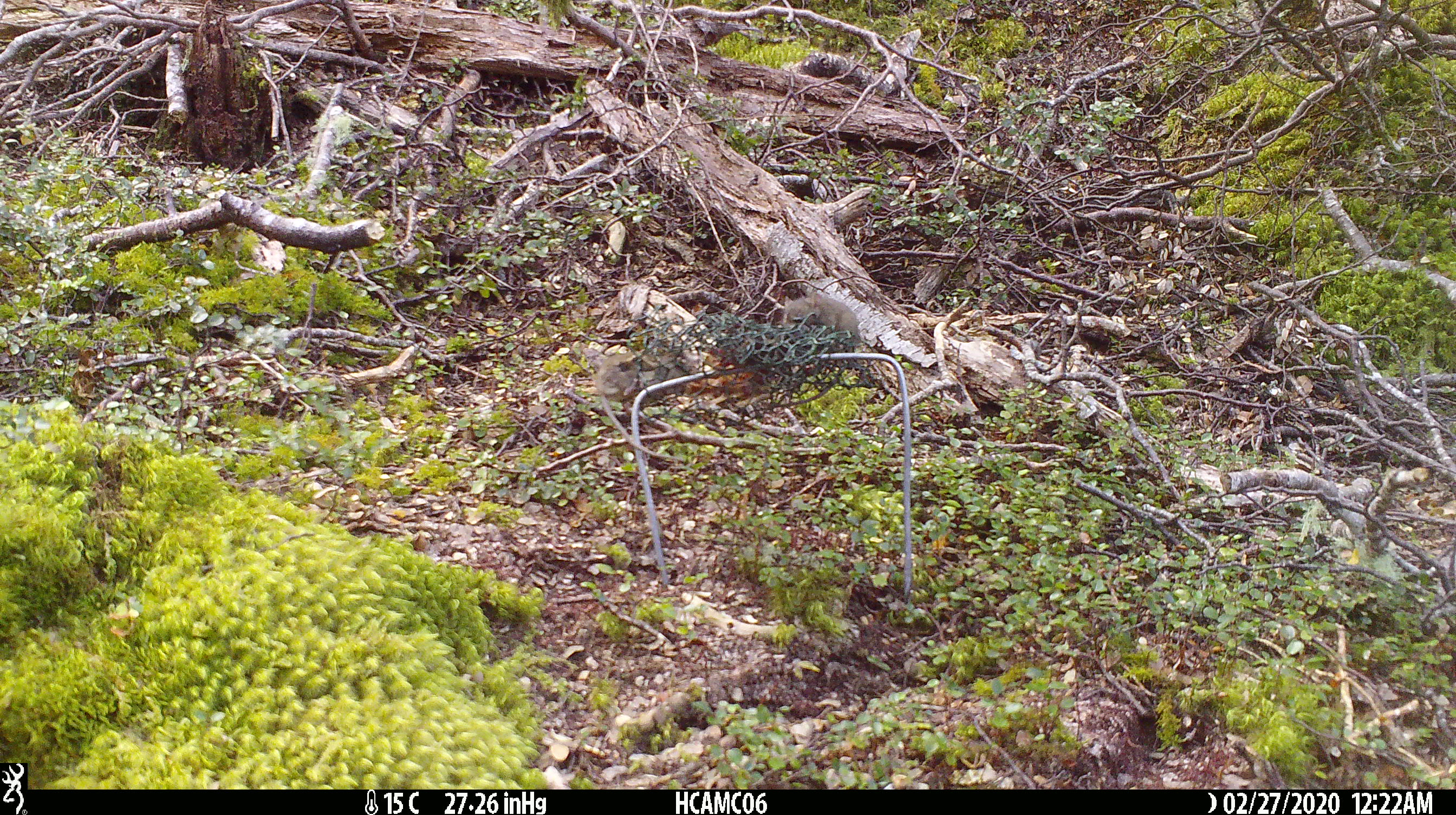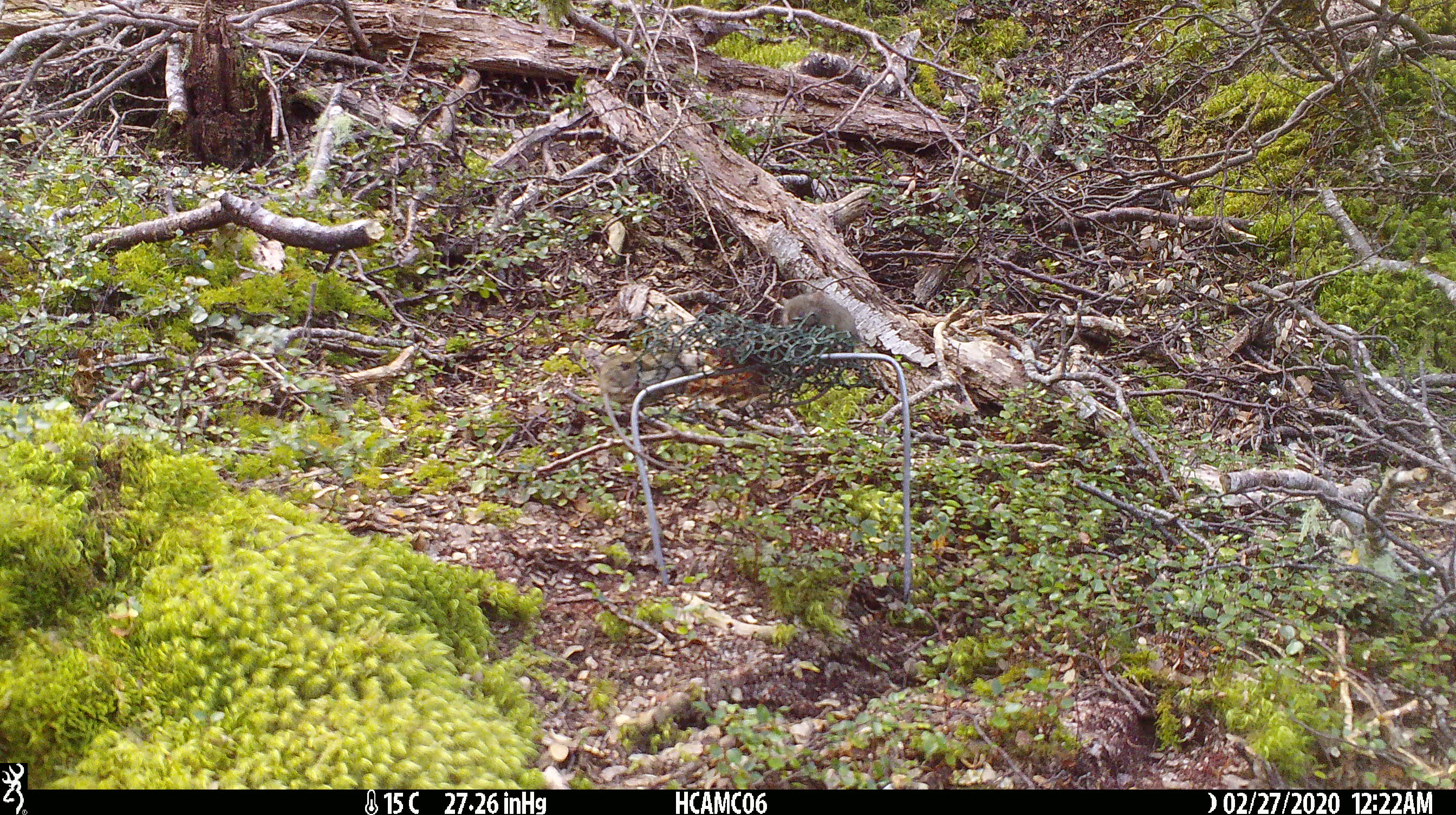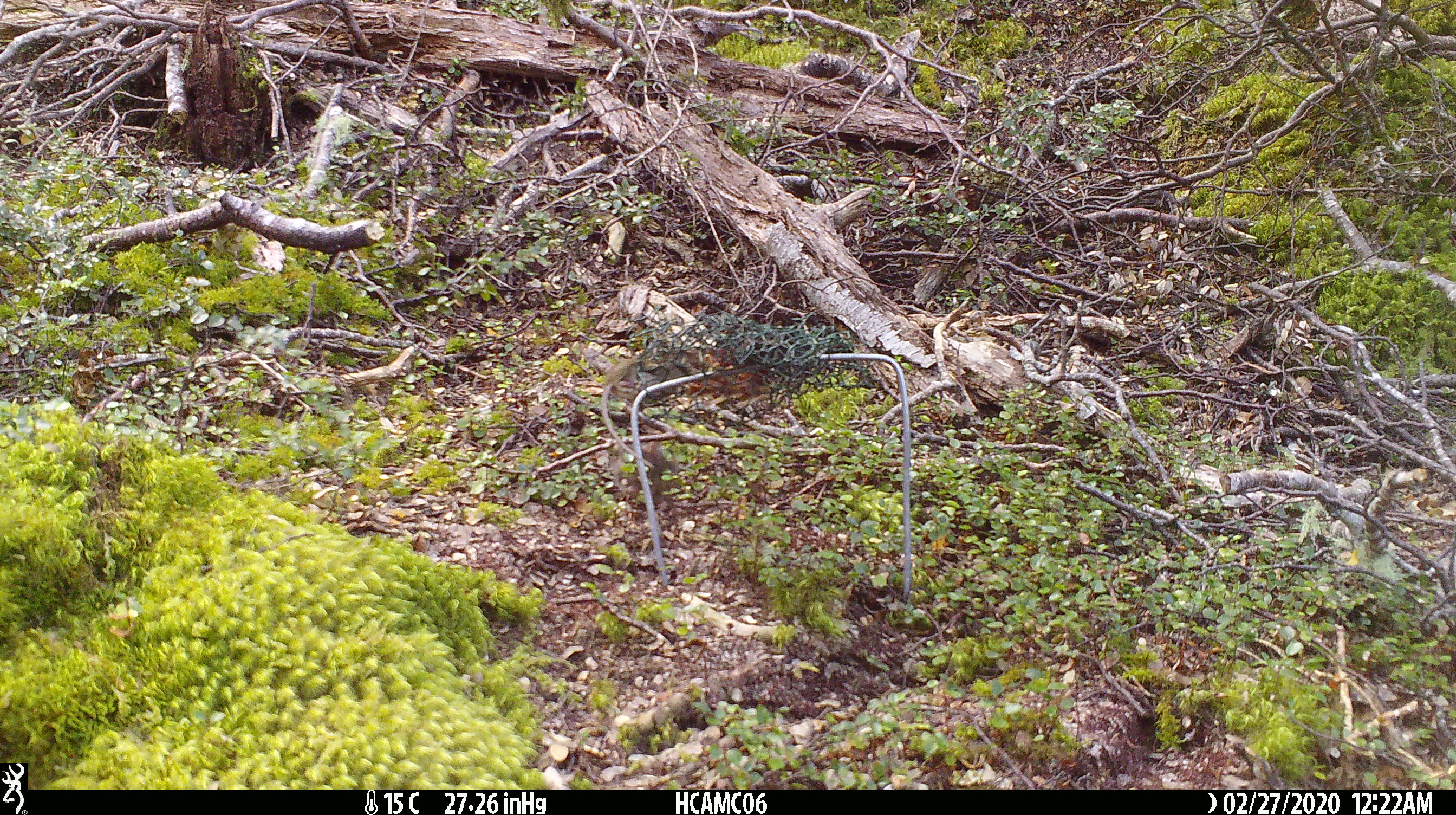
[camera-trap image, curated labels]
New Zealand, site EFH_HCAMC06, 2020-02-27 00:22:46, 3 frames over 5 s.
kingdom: Animalia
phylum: Chordata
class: Mammalia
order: Rodentia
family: Muridae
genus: Mus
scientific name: Mus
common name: mouse